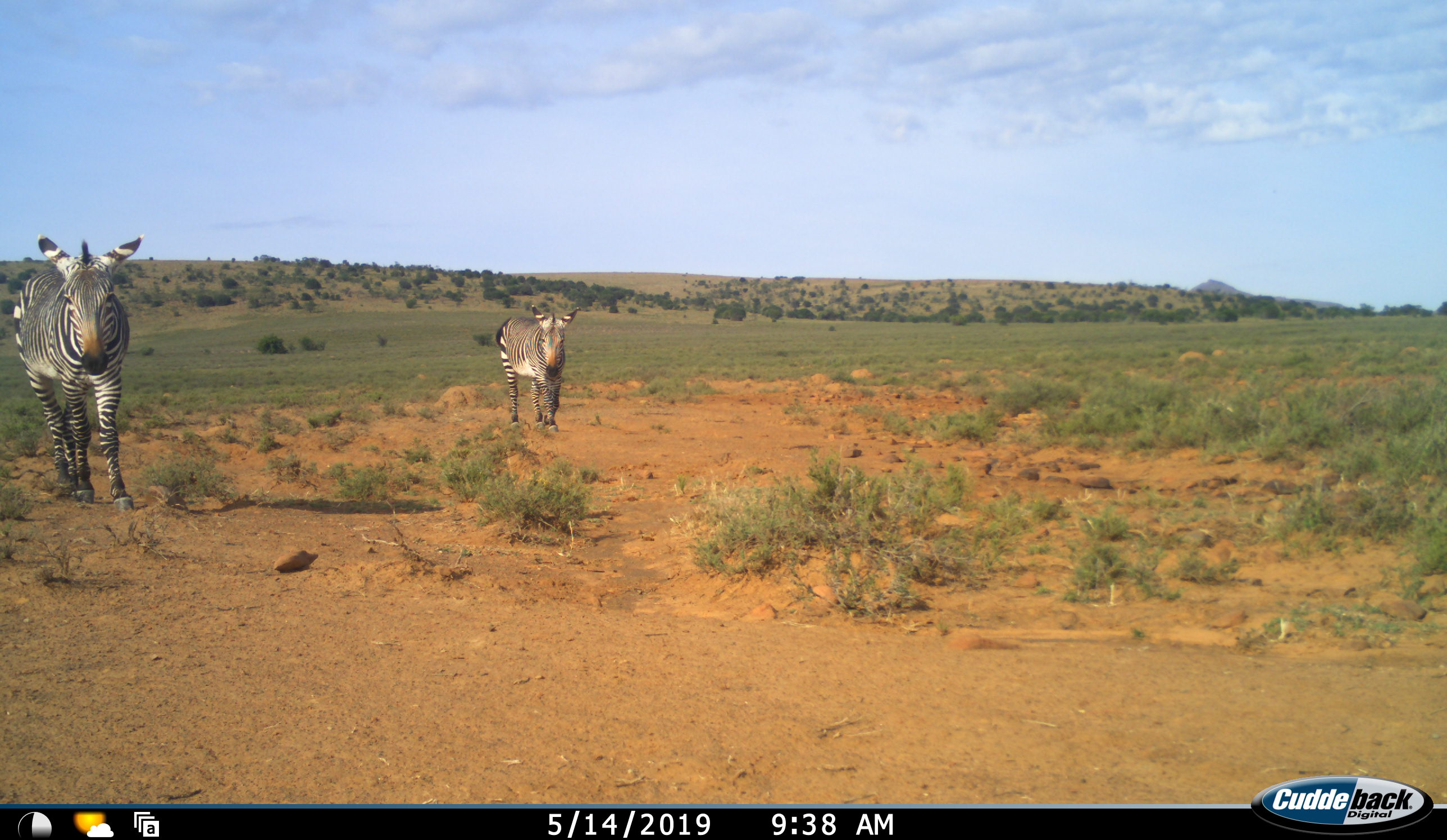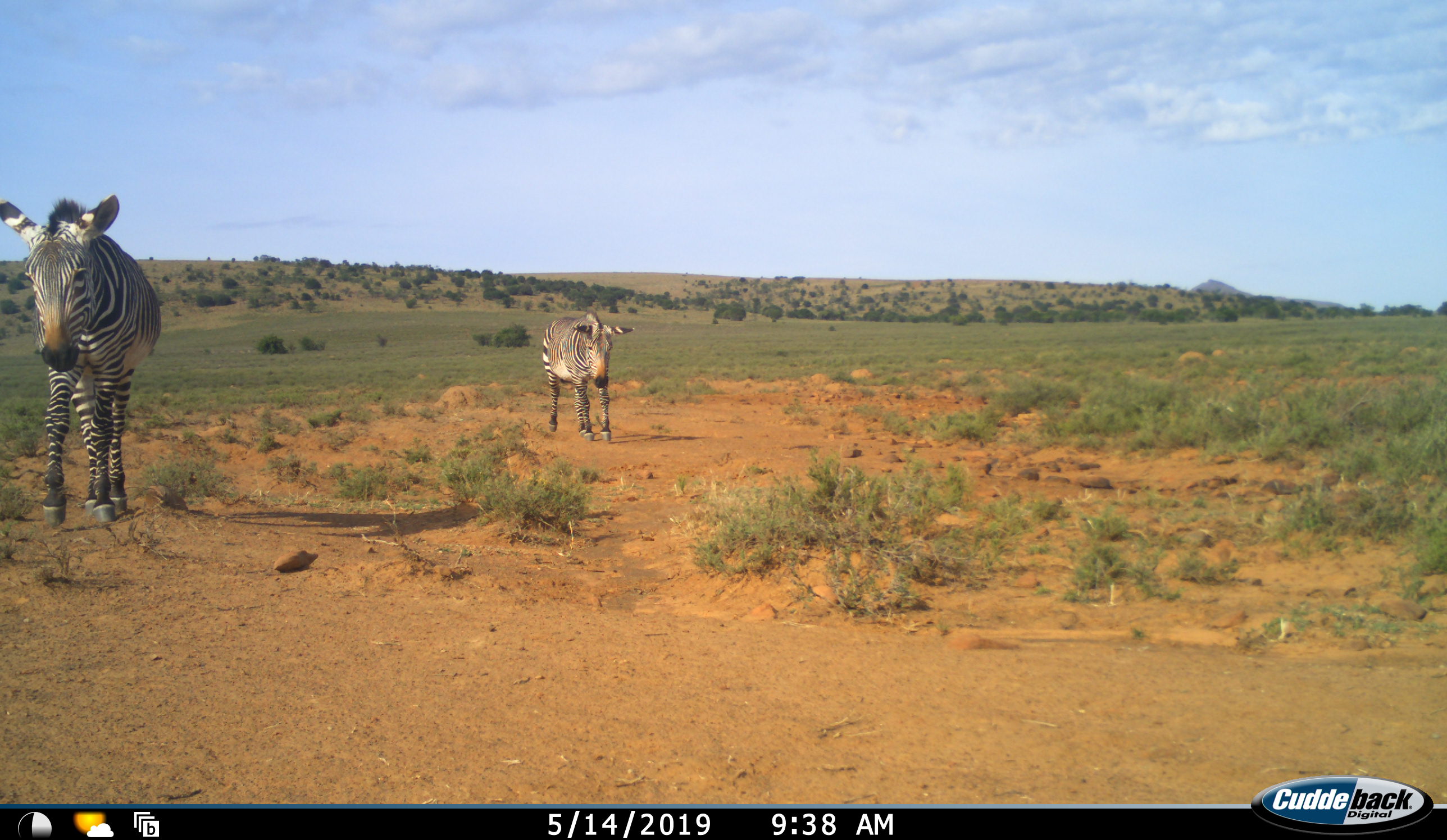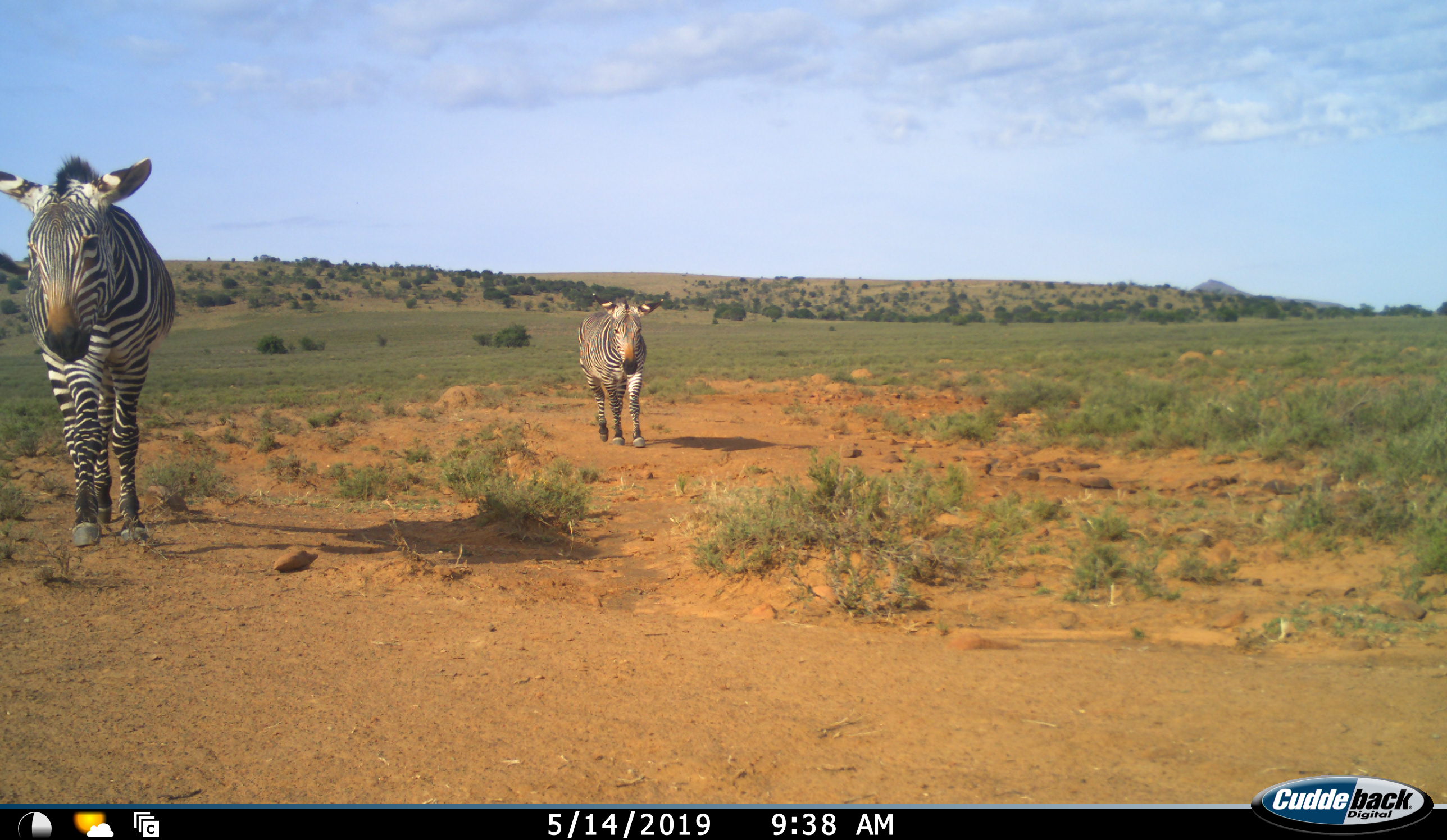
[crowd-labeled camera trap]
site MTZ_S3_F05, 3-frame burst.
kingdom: Animalia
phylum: Chordata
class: Mammalia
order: Perissodactyla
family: Equidae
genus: Equus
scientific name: Equus zebra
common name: mountain zebra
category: zebramountain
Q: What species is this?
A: Zebramountain (mountain zebra) (Equus zebra).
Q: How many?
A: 2.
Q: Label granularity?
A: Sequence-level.